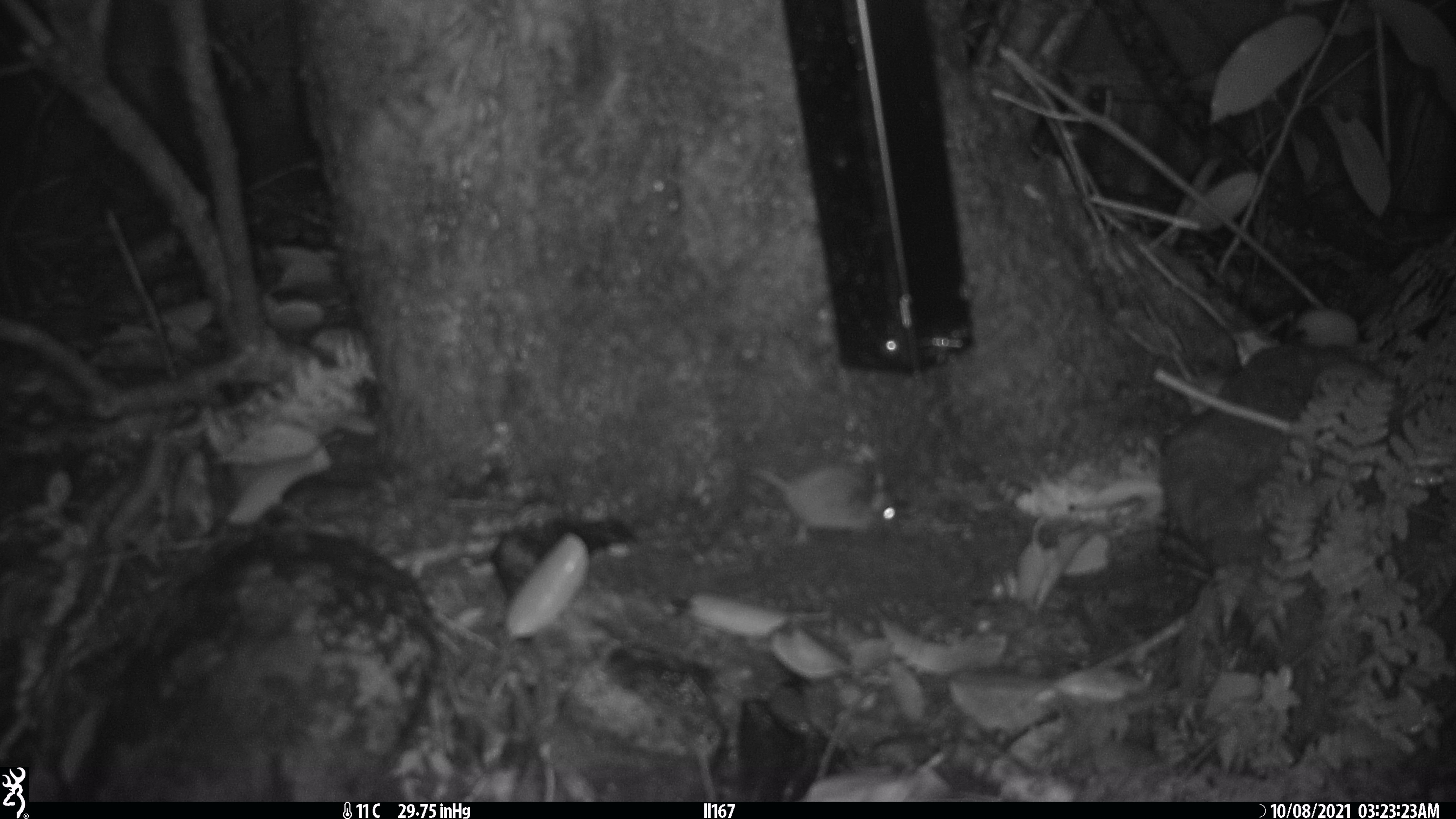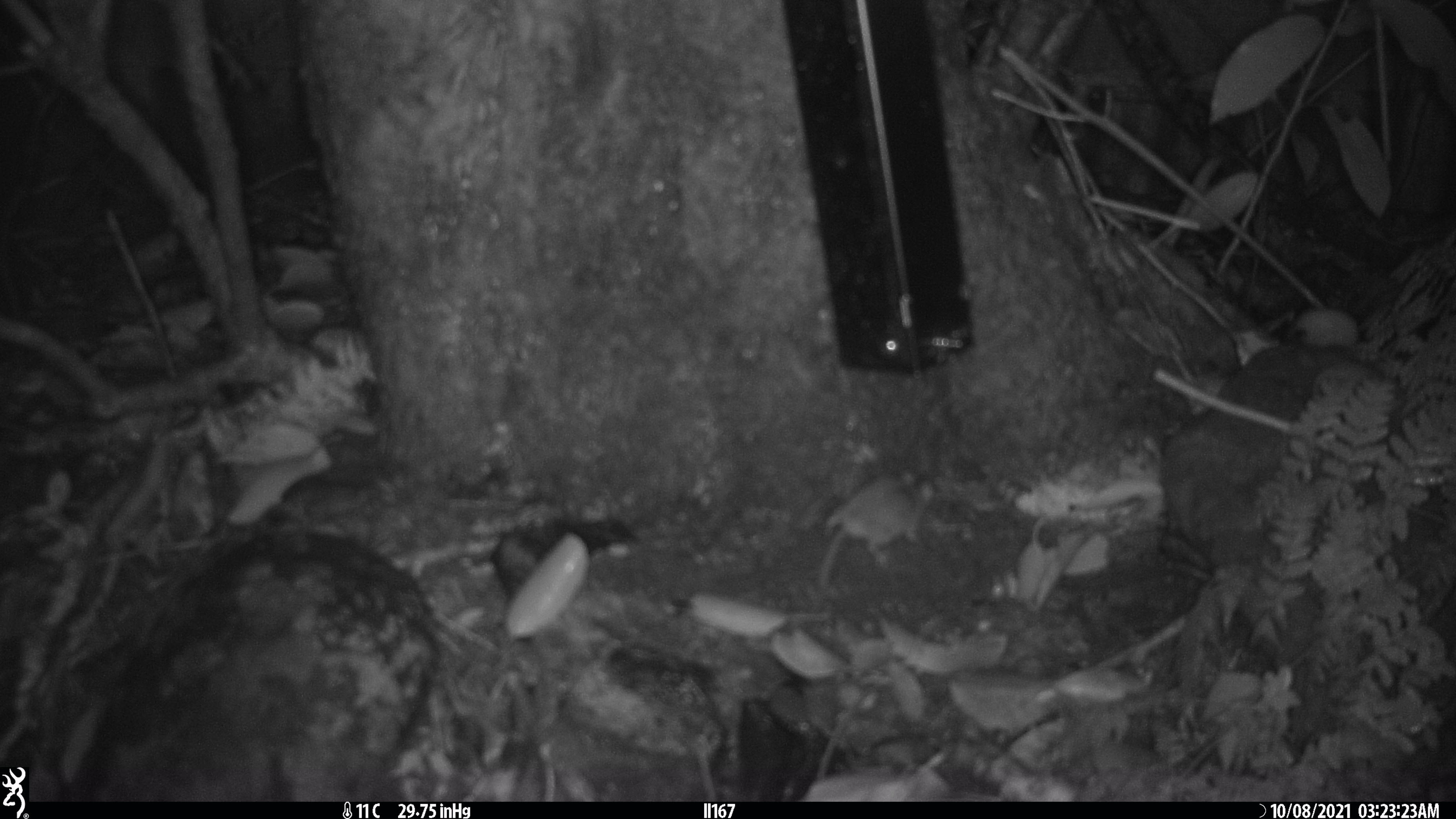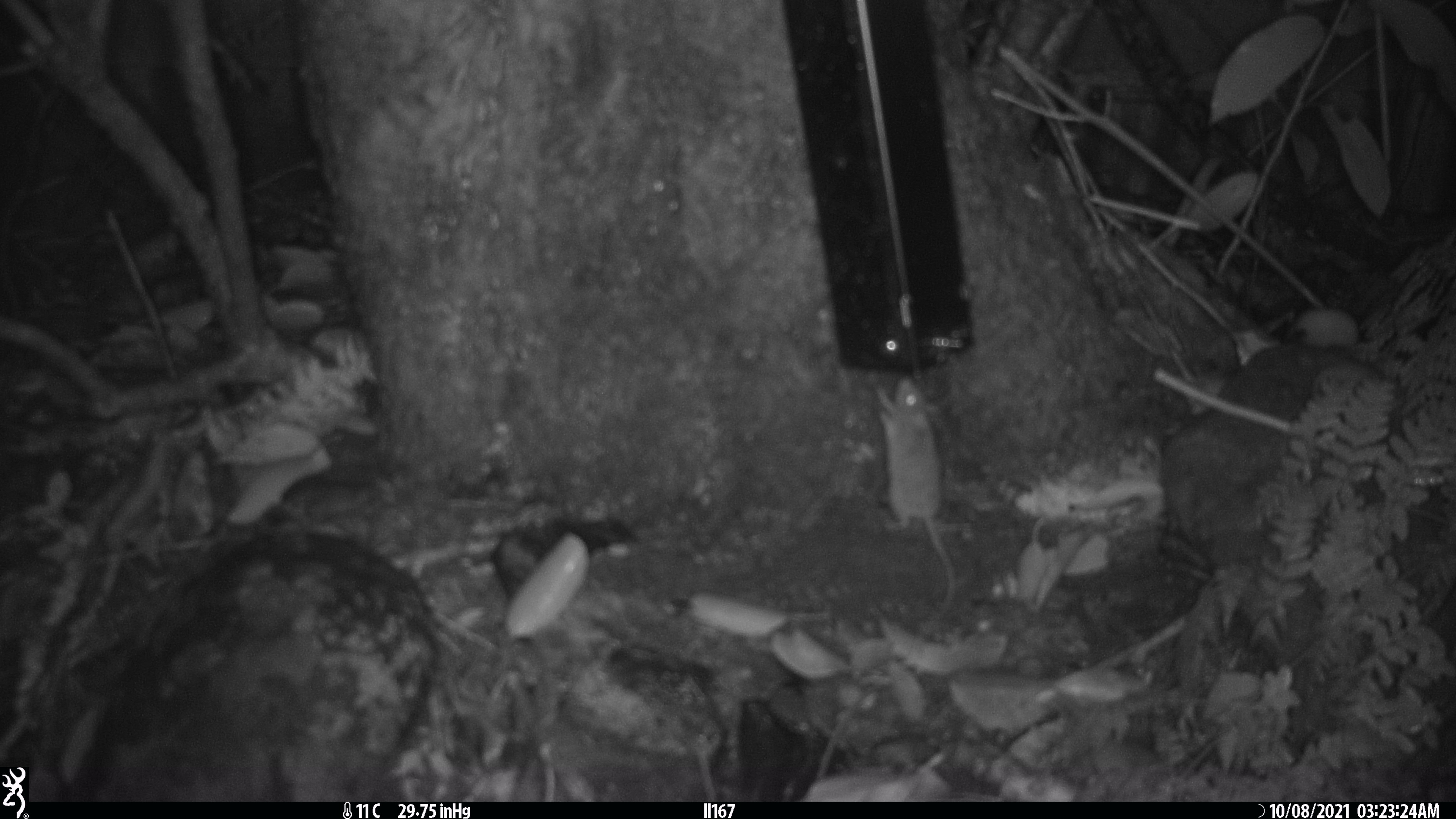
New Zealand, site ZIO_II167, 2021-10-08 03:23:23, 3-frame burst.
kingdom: Animalia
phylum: Chordata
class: Mammalia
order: Rodentia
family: Muridae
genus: Mus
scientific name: Mus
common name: mouse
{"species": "mouse (Mus)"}